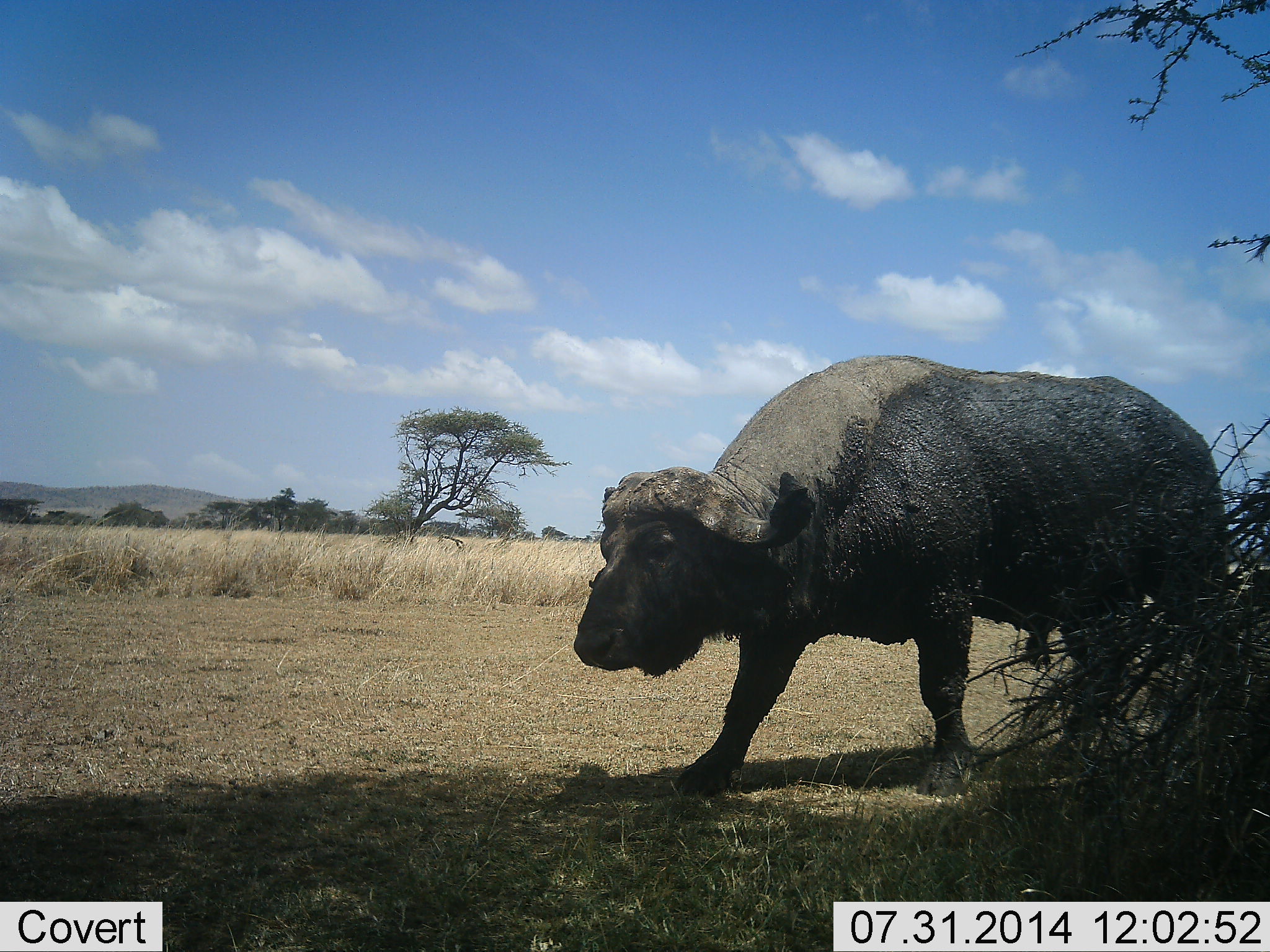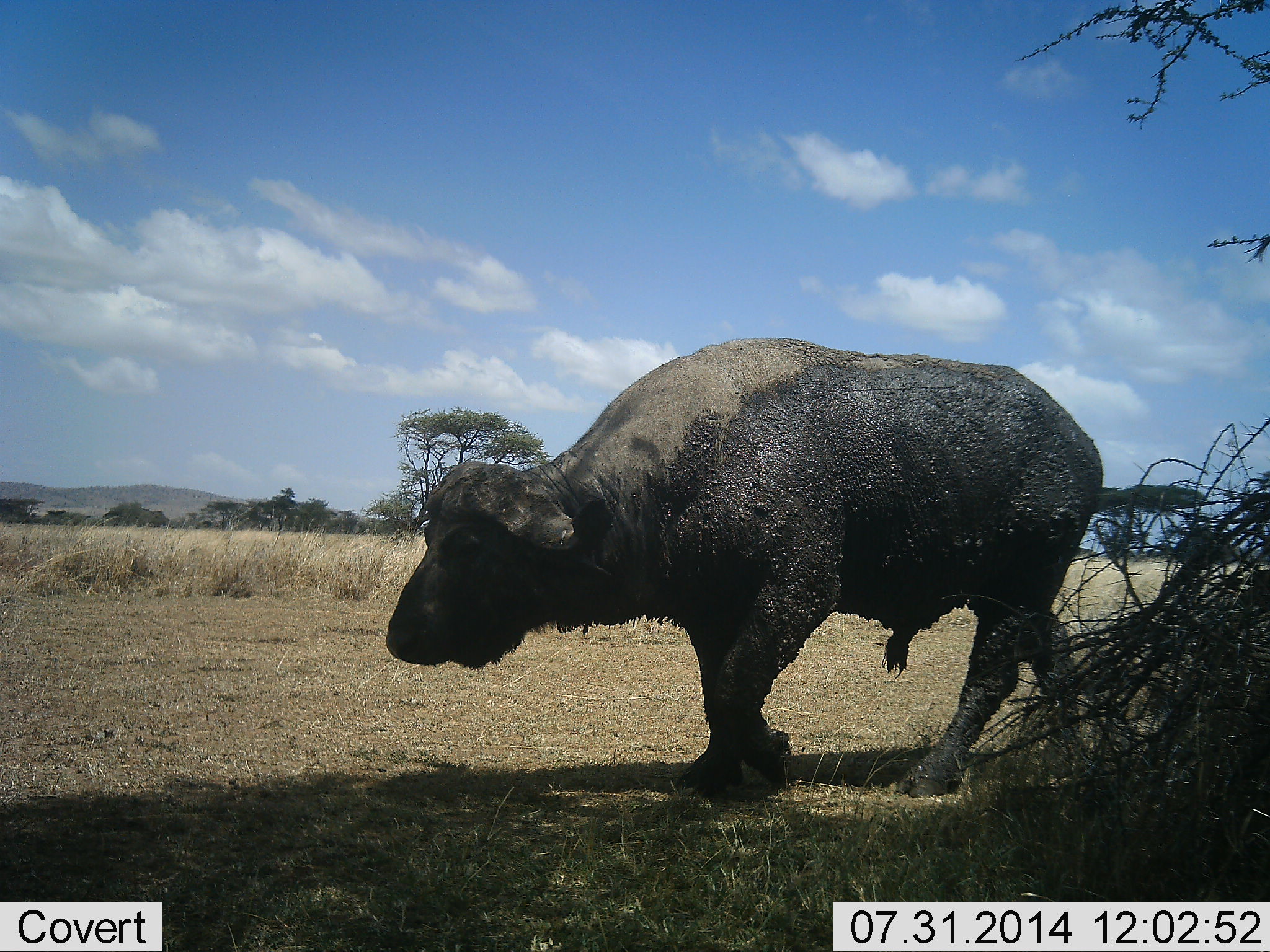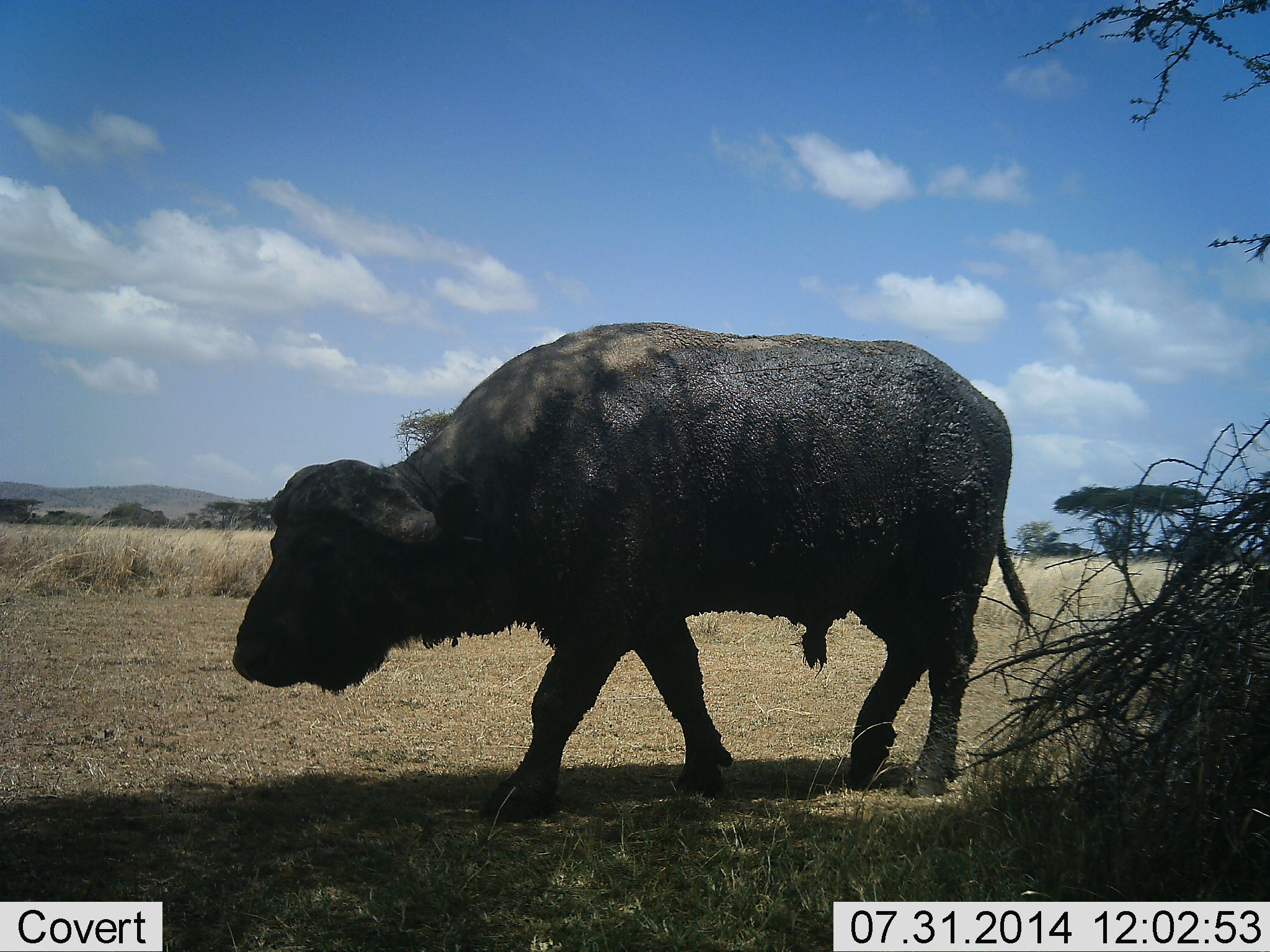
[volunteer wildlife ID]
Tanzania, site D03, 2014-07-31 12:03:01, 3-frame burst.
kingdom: Animalia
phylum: Chordata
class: Mammalia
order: Artiodactyla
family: Bovidae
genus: Syncerus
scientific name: Syncerus caffer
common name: cape buffalo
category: buffalo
Buffalo (cape buffalo) (Syncerus caffer), count 1. Behavior (volunteer vote fractions): standing 0%, resting 0%, moving 100%, interacting 0%. Young present (vote fraction): 0%. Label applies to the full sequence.